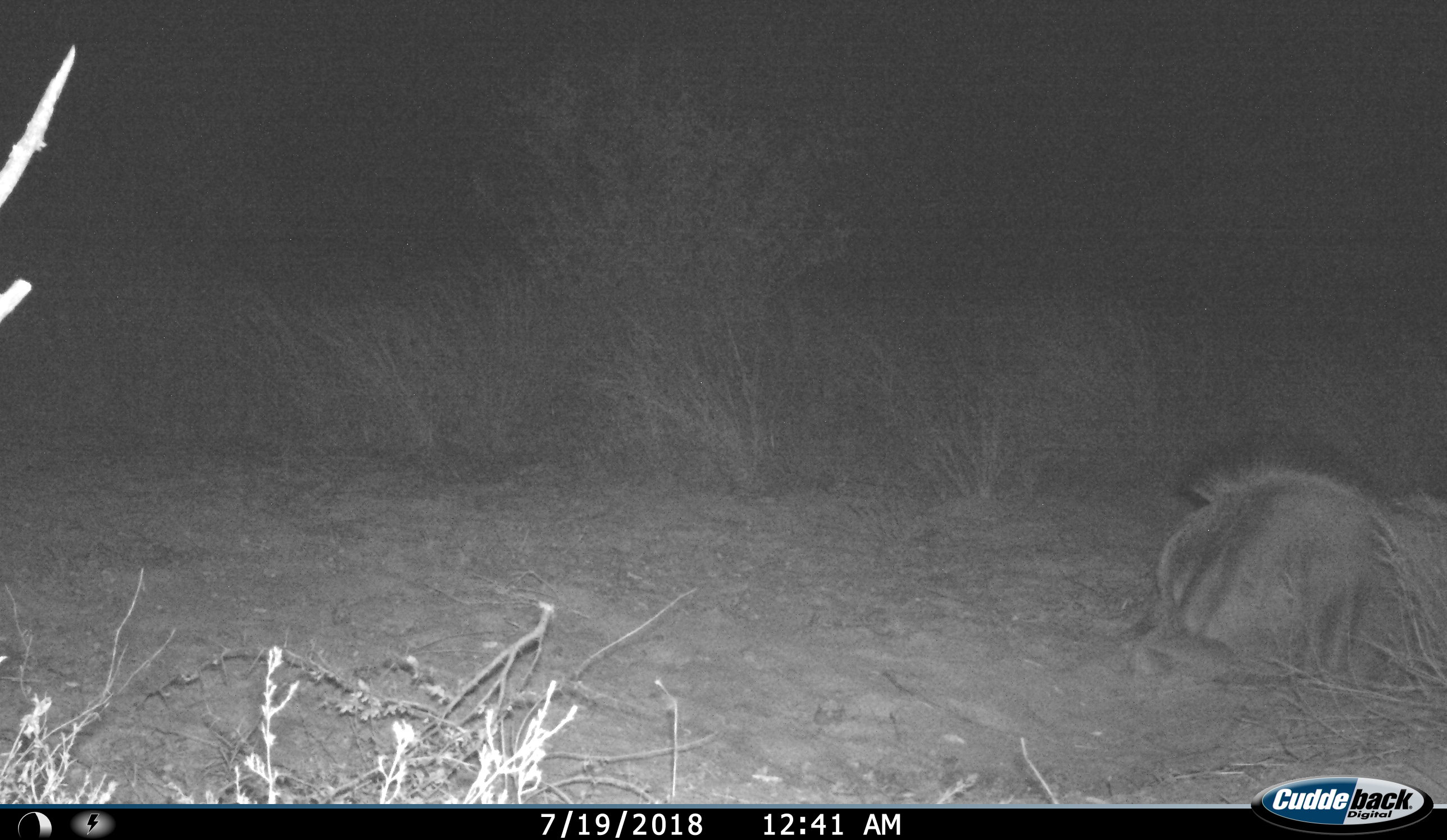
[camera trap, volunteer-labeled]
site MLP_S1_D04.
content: unidentified animal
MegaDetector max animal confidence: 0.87